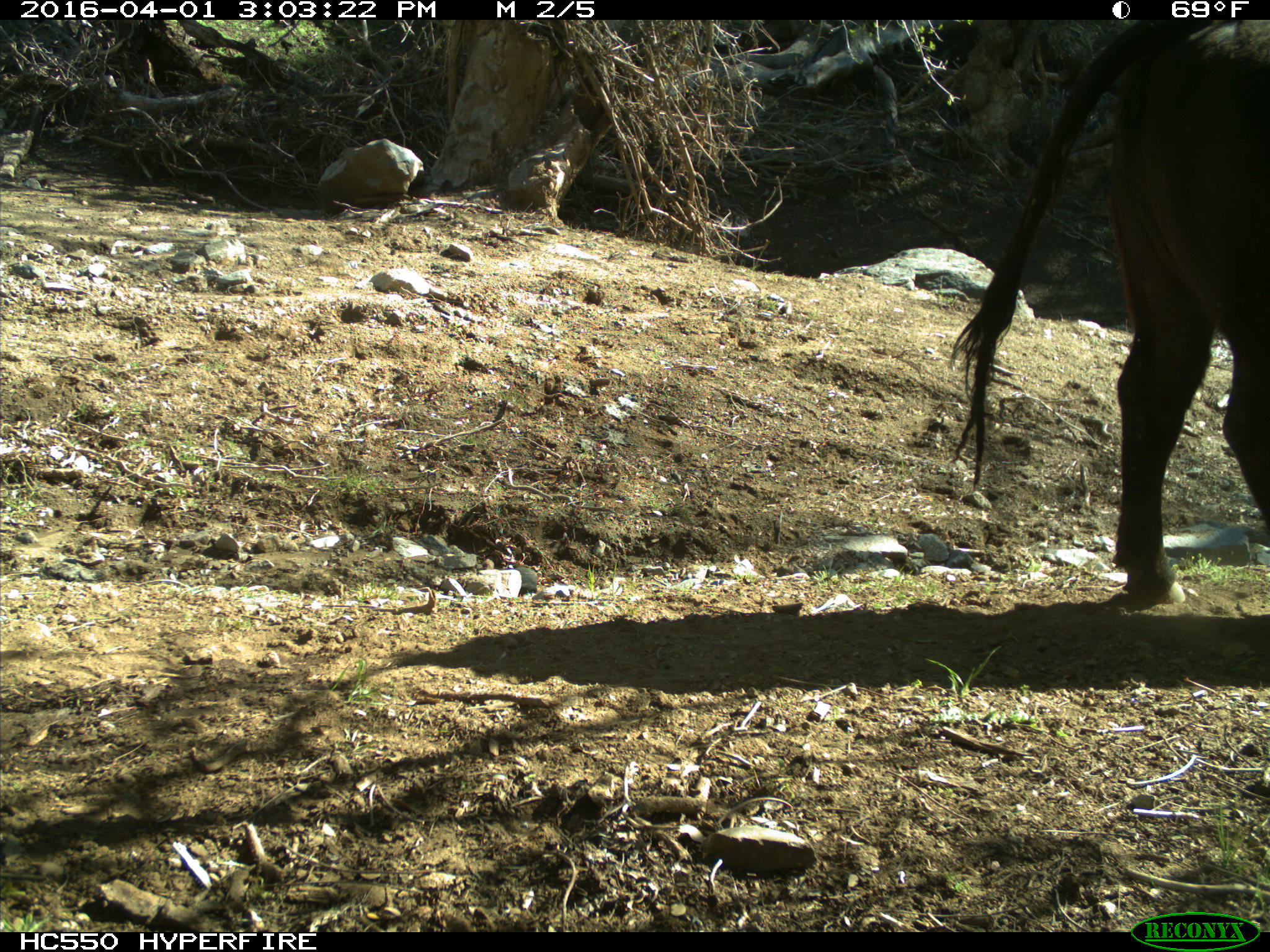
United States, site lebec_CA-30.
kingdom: Animalia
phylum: Chordata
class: Mammalia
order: Artiodactyla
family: Bovidae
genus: Bos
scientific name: Bos taurus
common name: domestic cow